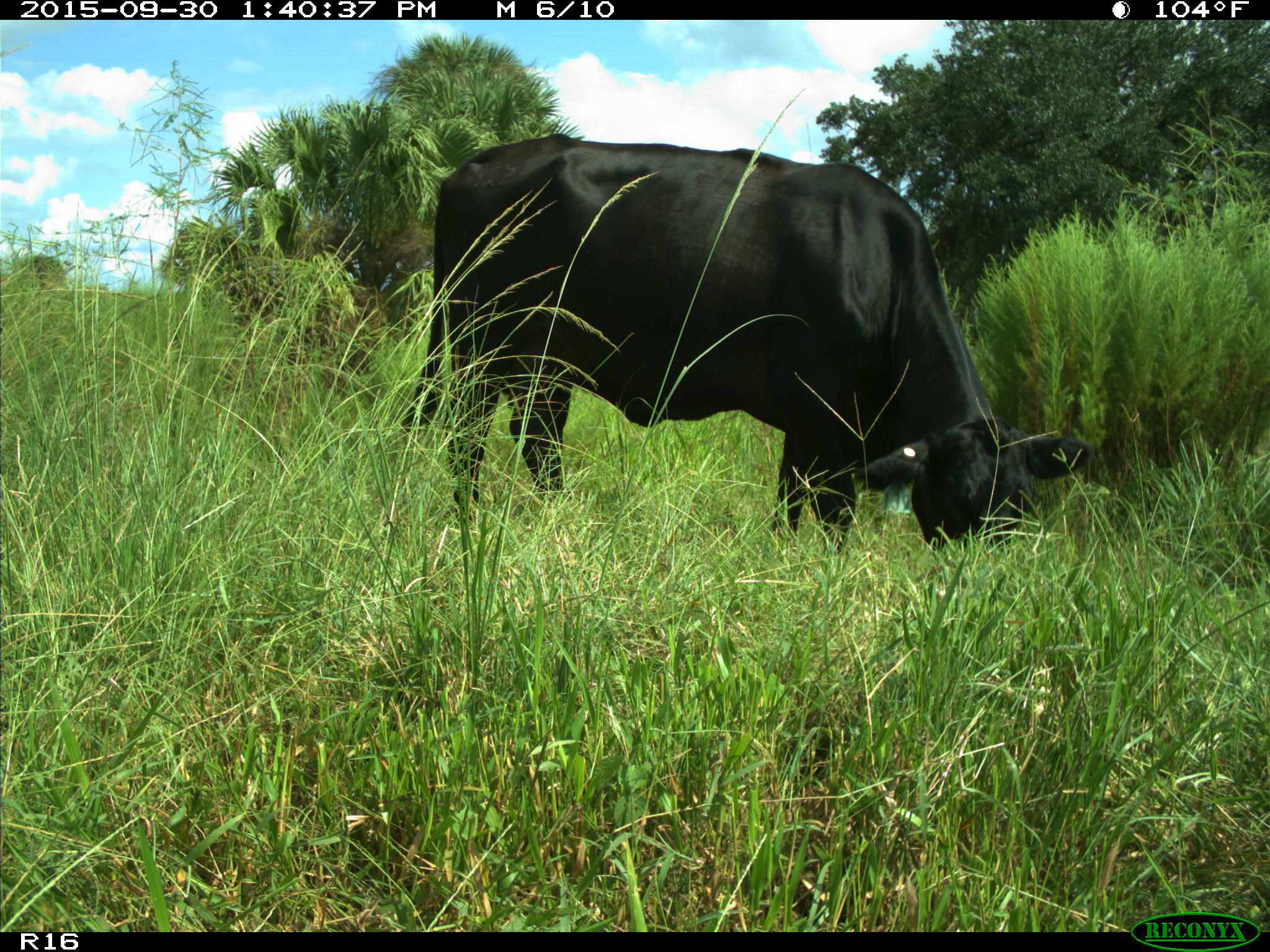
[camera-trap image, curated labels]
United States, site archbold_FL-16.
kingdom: Animalia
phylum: Chordata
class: Mammalia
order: Artiodactyla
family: Bovidae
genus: Bos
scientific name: Bos taurus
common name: domestic cow